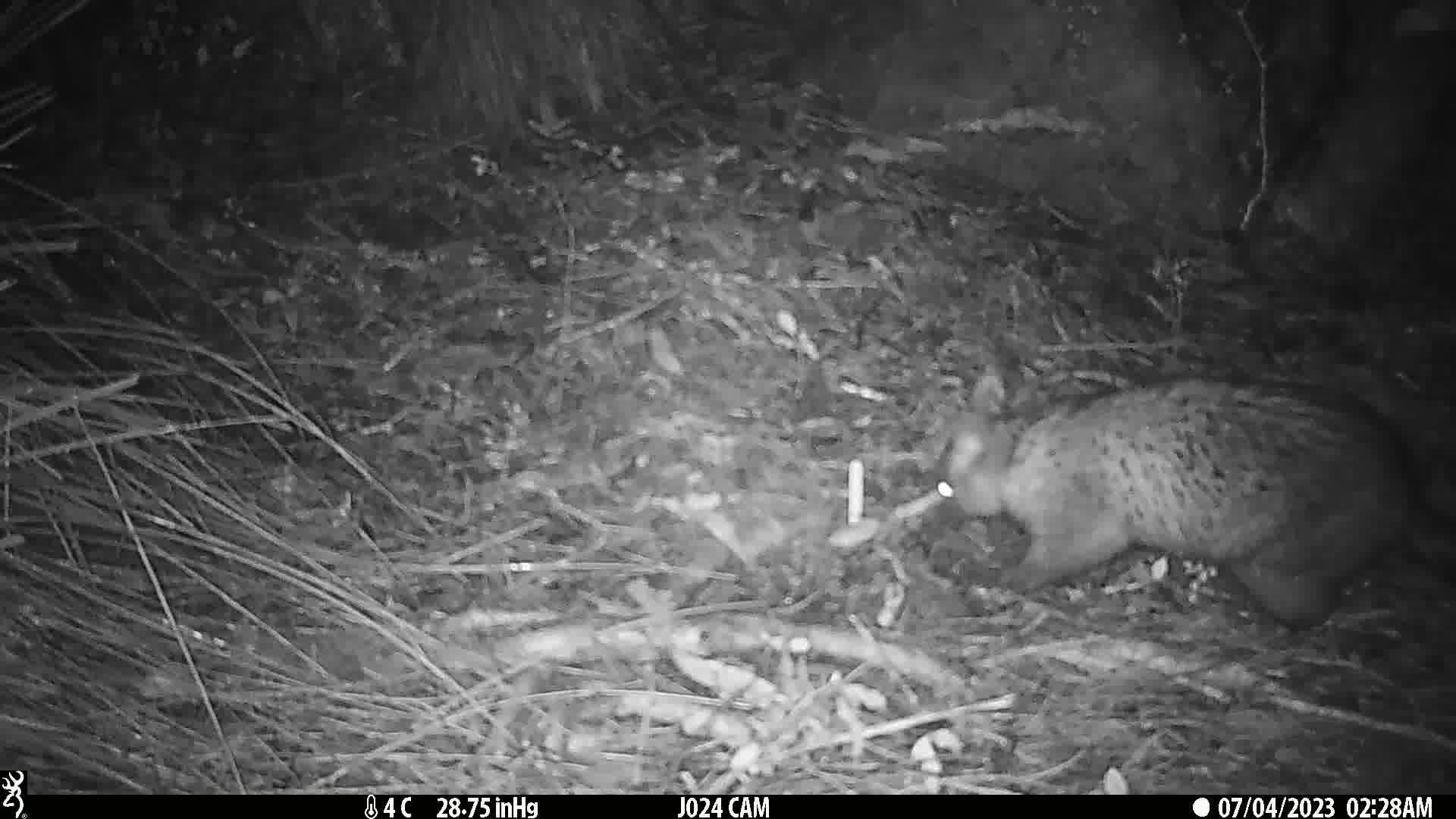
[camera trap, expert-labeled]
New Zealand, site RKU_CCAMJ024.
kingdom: Animalia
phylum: Chordata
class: Mammalia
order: Diprotodontia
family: Phalangeridae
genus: Trichosurus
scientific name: Trichosurus vulpecula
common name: common brushtail possum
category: possum